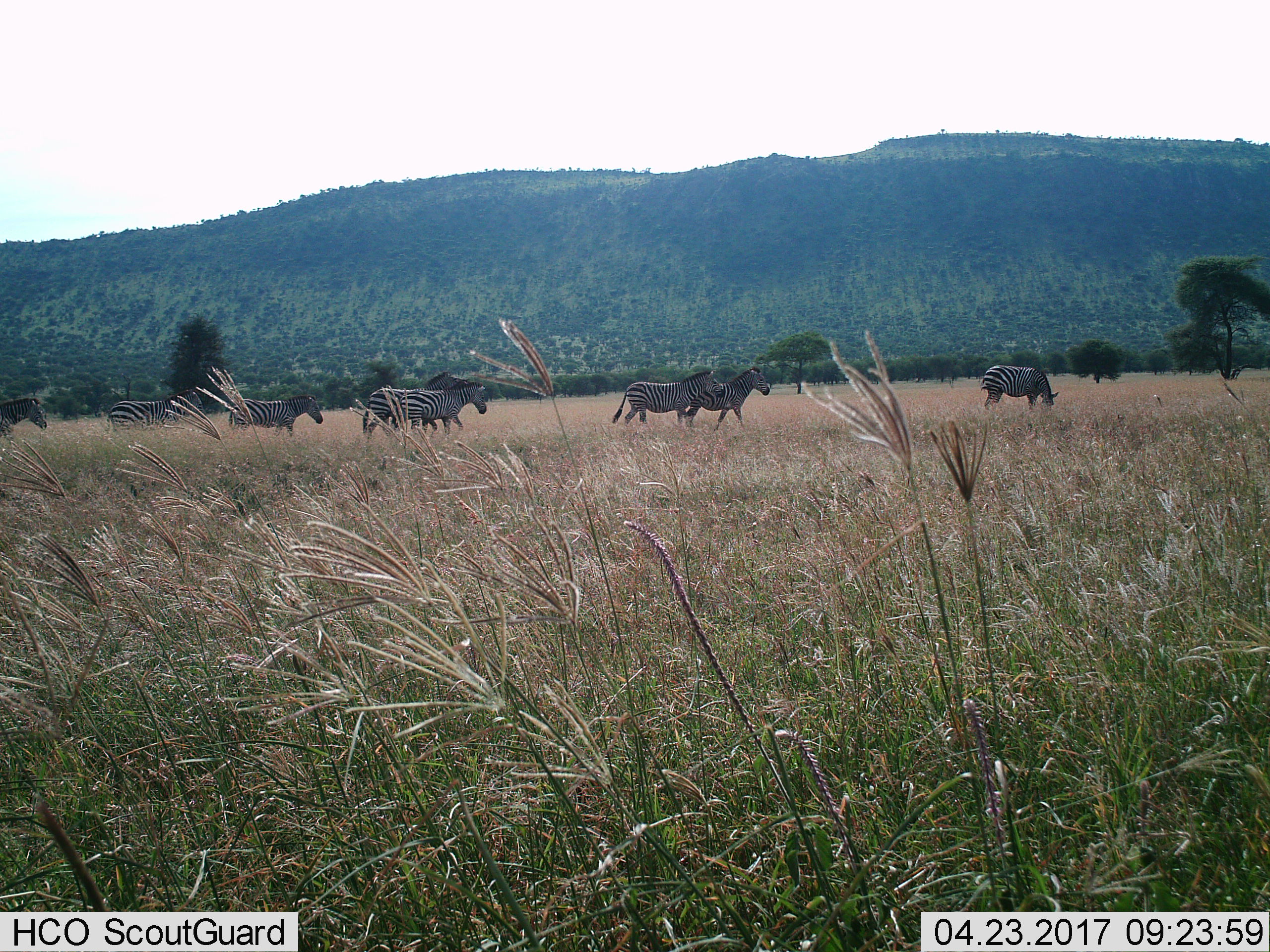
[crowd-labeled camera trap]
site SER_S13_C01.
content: unidentified animal